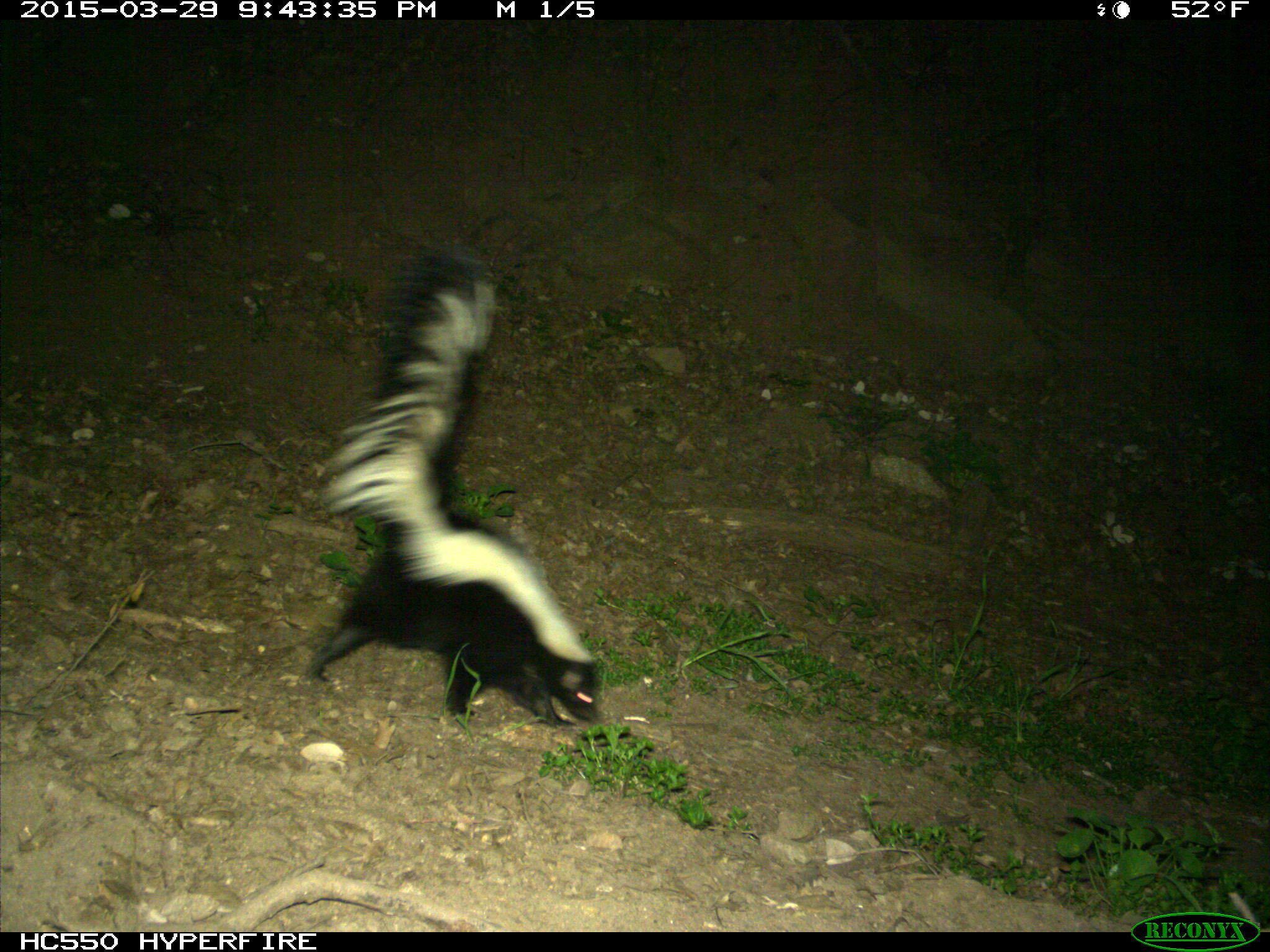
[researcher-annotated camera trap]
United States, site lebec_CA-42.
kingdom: Animalia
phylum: Chordata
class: Mammalia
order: Carnivora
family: Mephitidae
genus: Mephitis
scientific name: Mephitis mephitis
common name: striped skunk